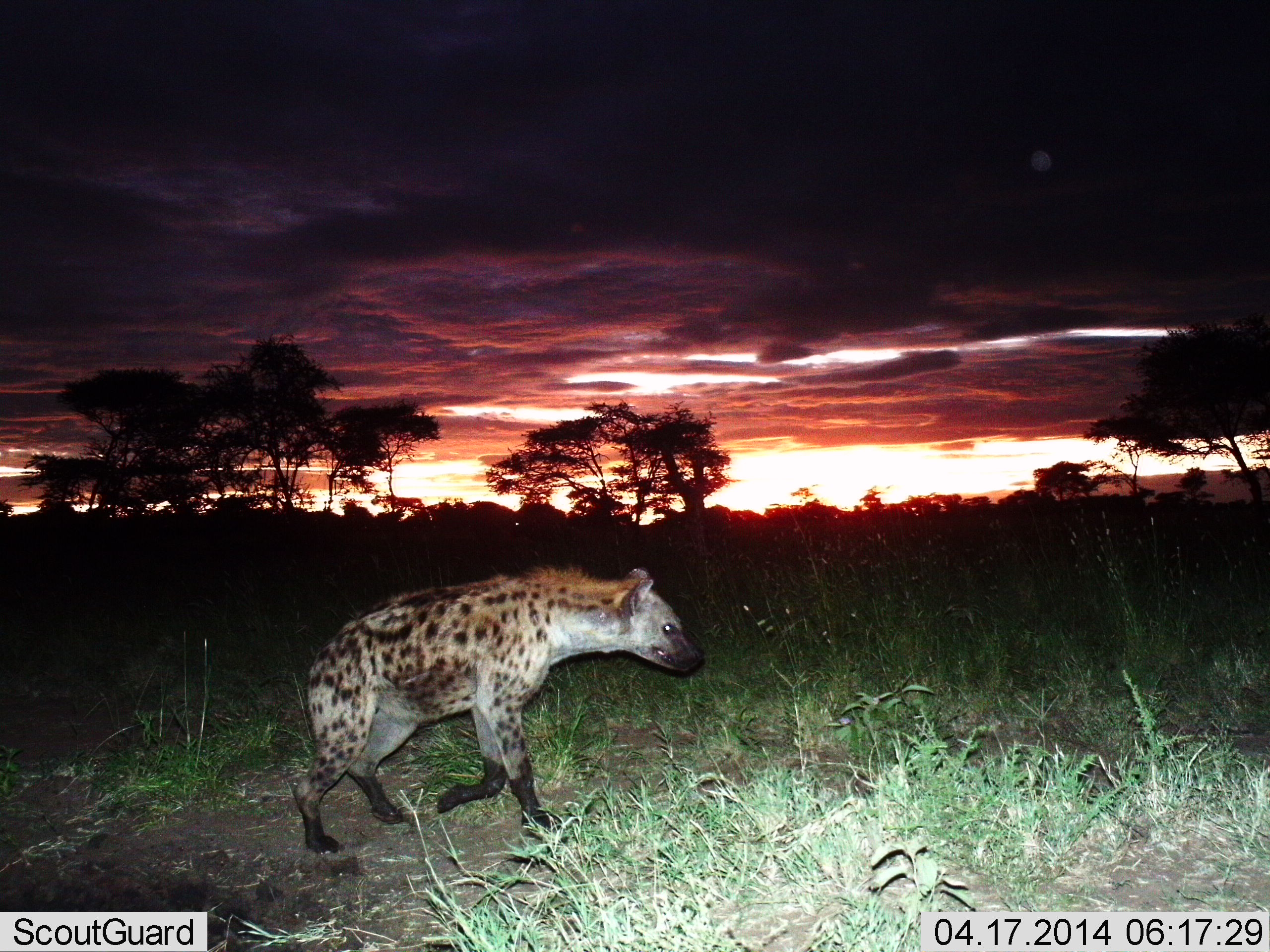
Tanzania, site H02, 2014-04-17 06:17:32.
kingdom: Animalia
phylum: Chordata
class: Mammalia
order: Carnivora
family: Hyaenidae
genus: Crocuta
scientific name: Crocuta crocuta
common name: spotted hyena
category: hyenaspotted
Hyenaspotted (spotted hyena) (Crocuta crocuta), count 1. Behavior (volunteer vote fractions): standing 20%, resting 0%, moving 80%, interacting 0%. Young present (vote fraction): 0%. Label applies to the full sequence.